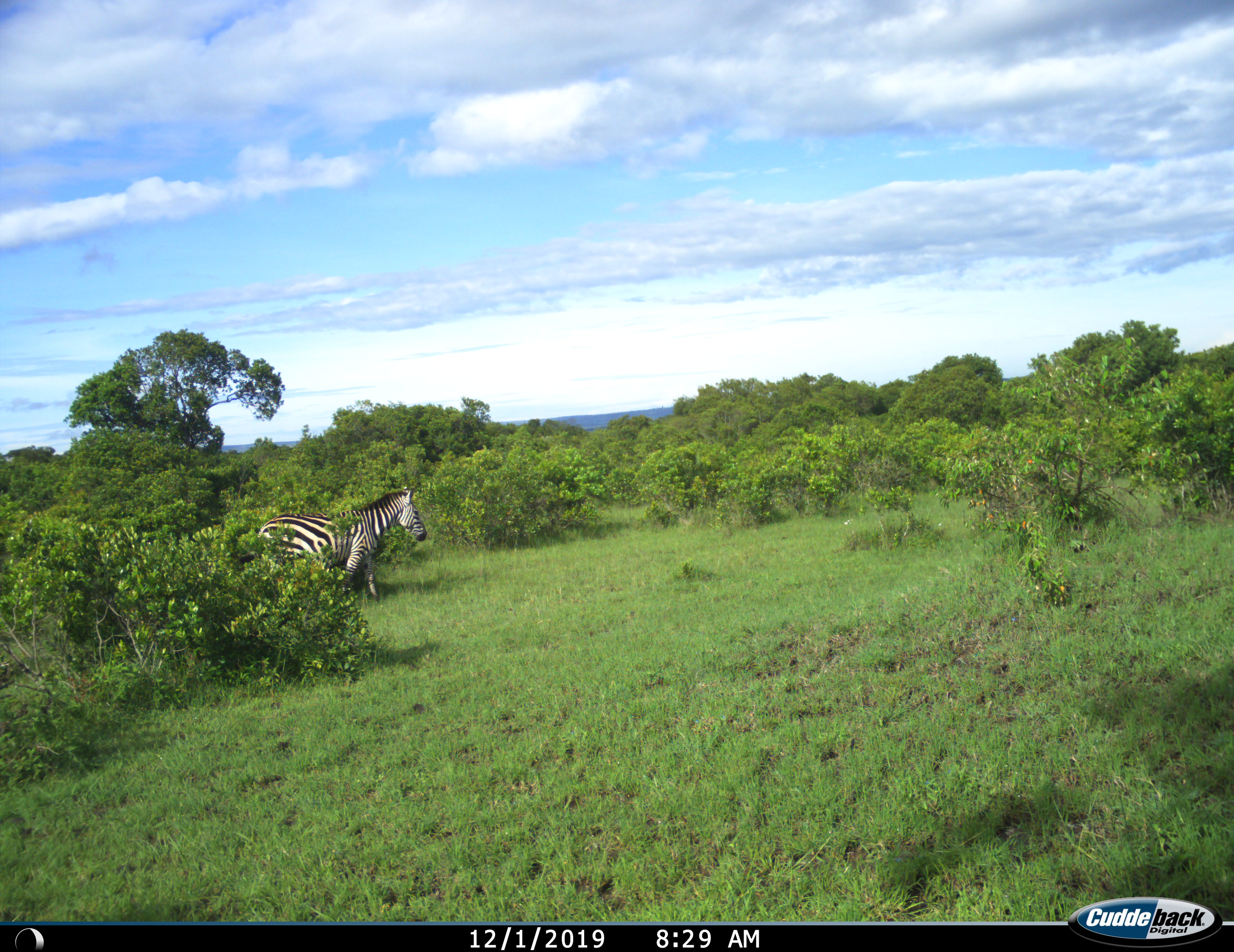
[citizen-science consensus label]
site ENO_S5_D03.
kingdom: Animalia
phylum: Chordata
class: Mammalia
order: Perissodactyla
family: Equidae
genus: Equus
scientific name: Equus quagga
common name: plains zebra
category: zebraplains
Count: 1.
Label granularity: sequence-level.